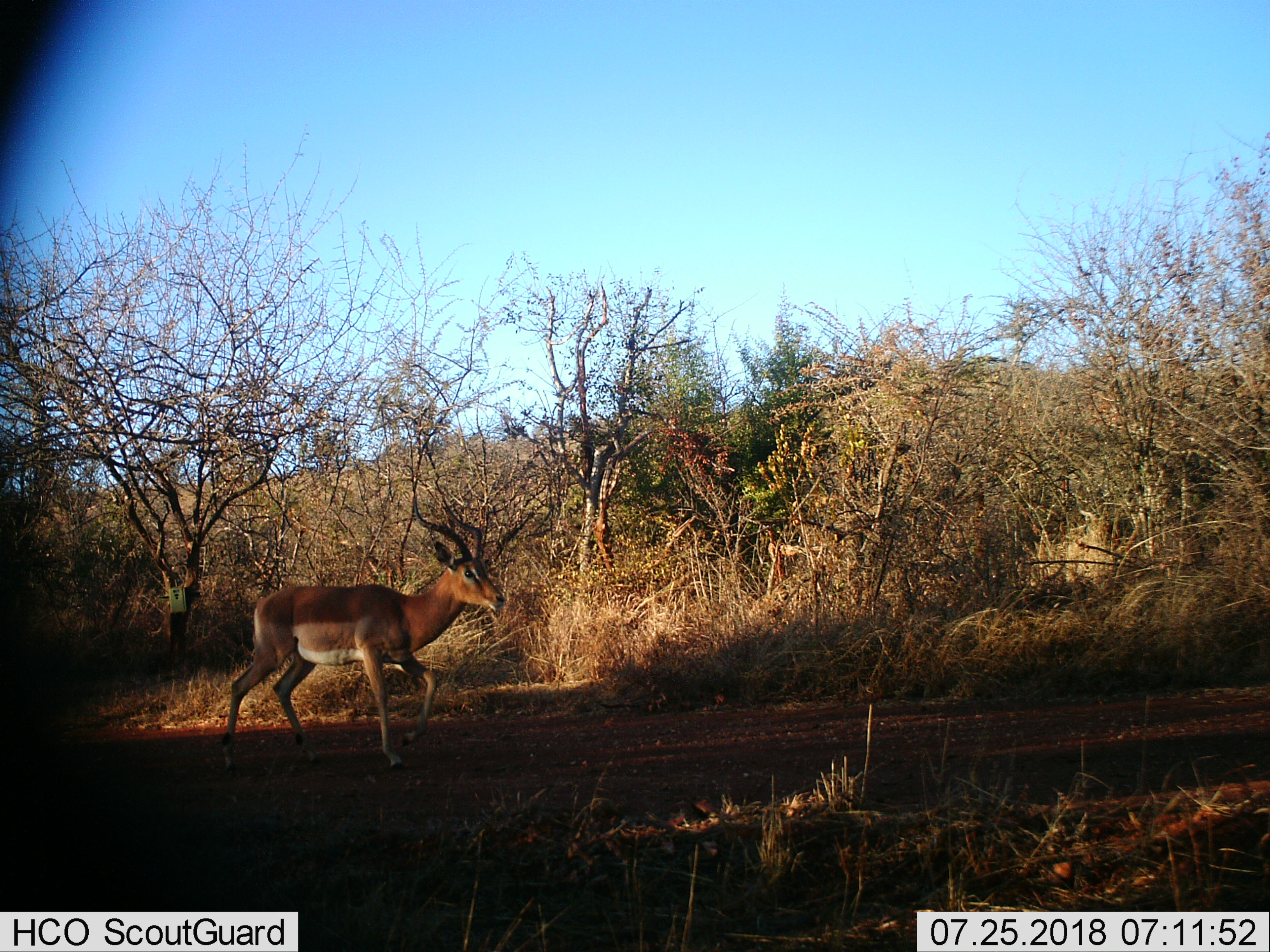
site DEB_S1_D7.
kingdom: Animalia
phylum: Chordata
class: Mammalia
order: Artiodactyla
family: Bovidae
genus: Aepyceros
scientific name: Aepyceros melampus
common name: impala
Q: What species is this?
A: Impala (Aepyceros melampus).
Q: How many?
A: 1.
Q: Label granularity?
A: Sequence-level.